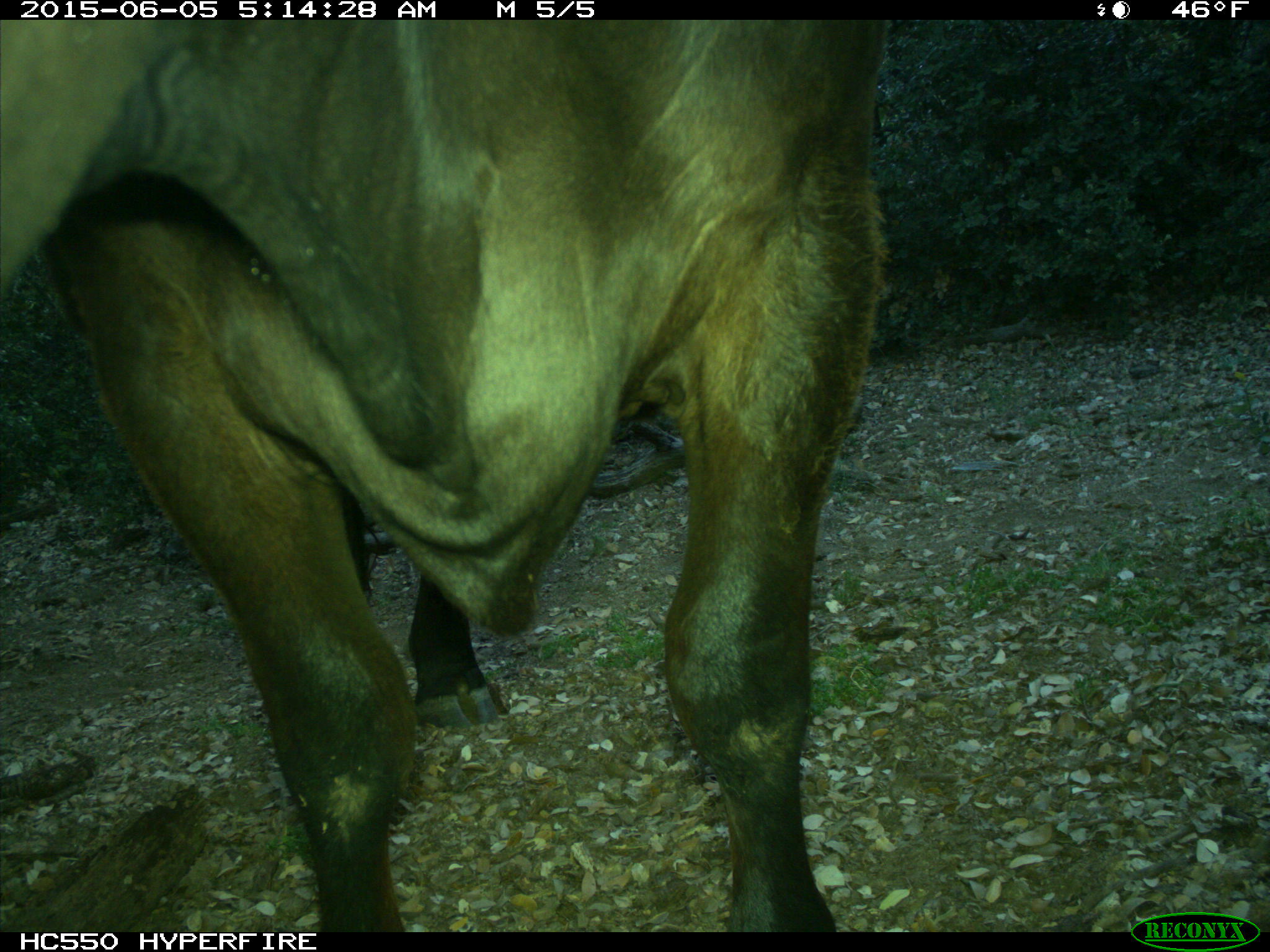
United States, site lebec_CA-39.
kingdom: Animalia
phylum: Chordata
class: Mammalia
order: Artiodactyla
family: Bovidae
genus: Bos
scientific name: Bos taurus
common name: domestic cow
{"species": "Bos taurus (domestic cow)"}